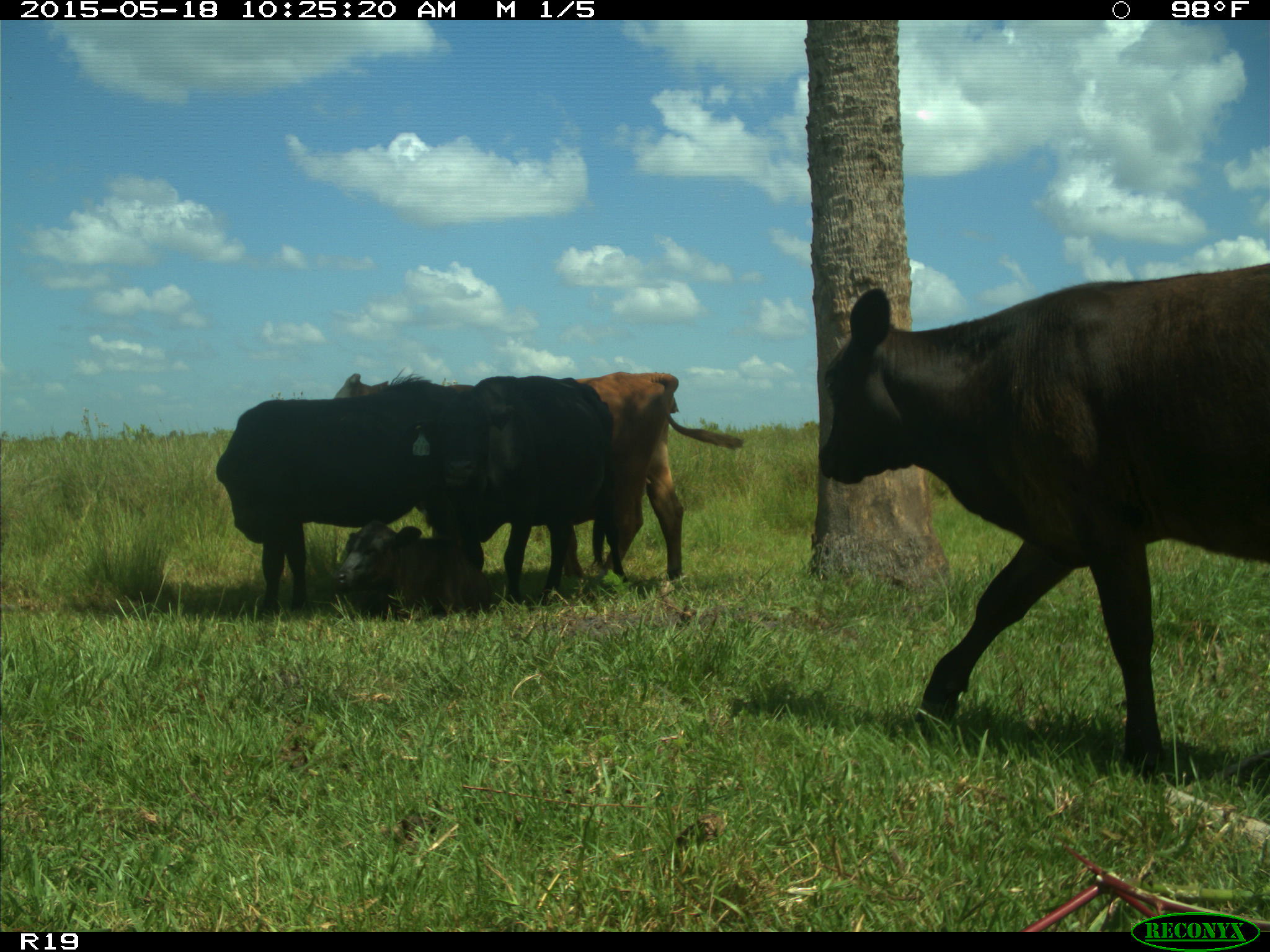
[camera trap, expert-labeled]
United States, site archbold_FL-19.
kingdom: Animalia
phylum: Chordata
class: Mammalia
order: Artiodactyla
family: Bovidae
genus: Bos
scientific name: Bos taurus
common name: domestic cow